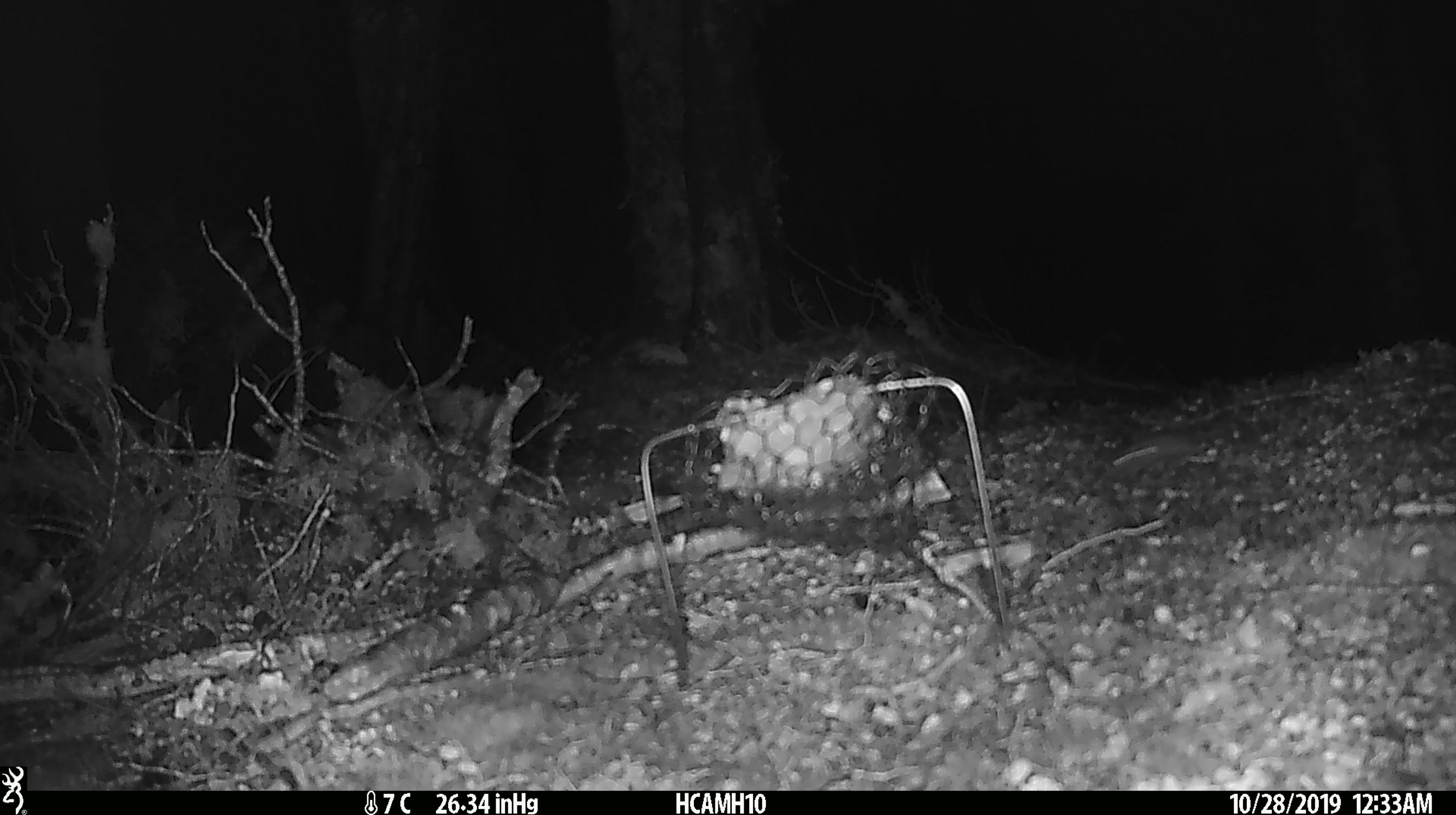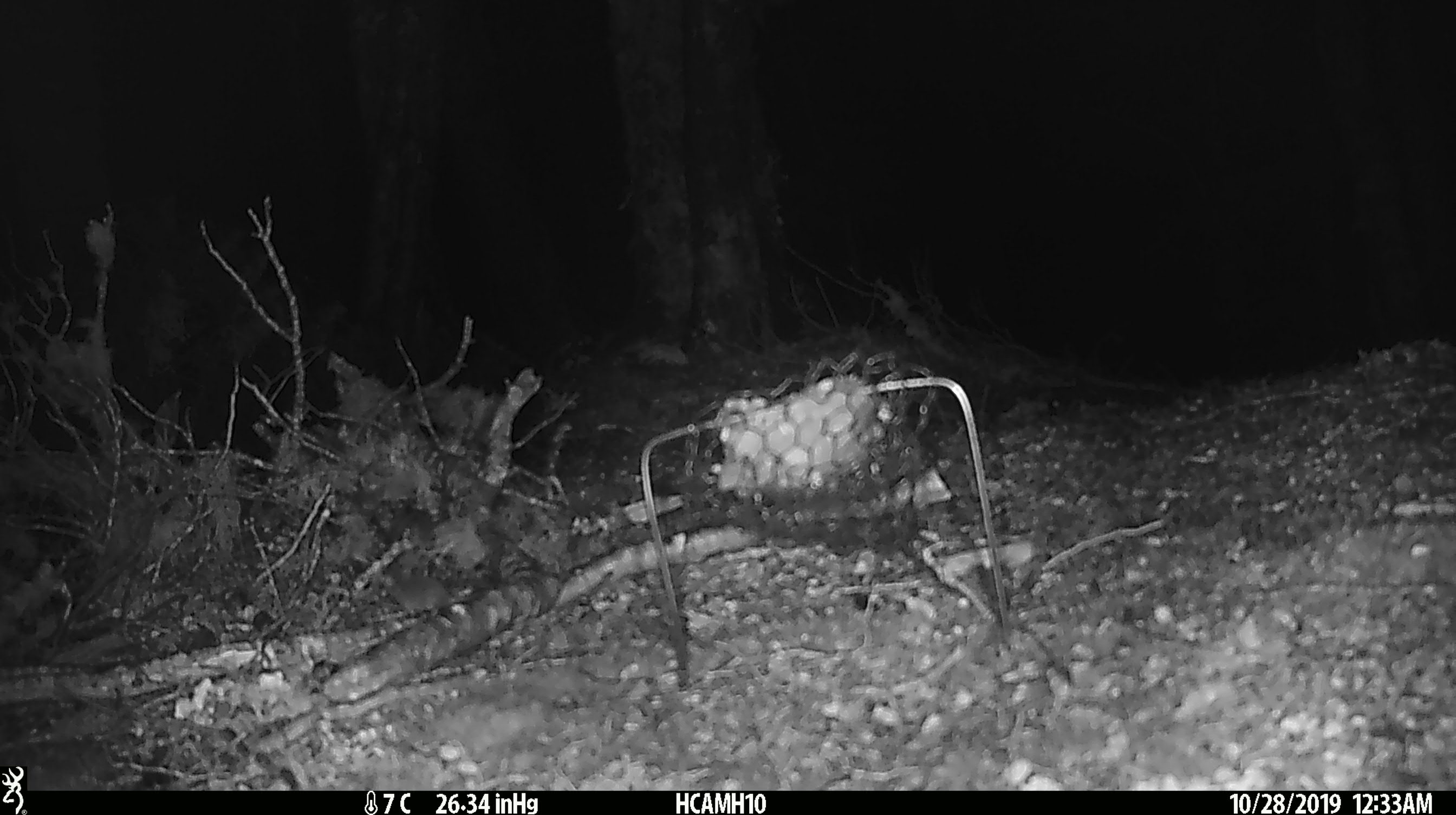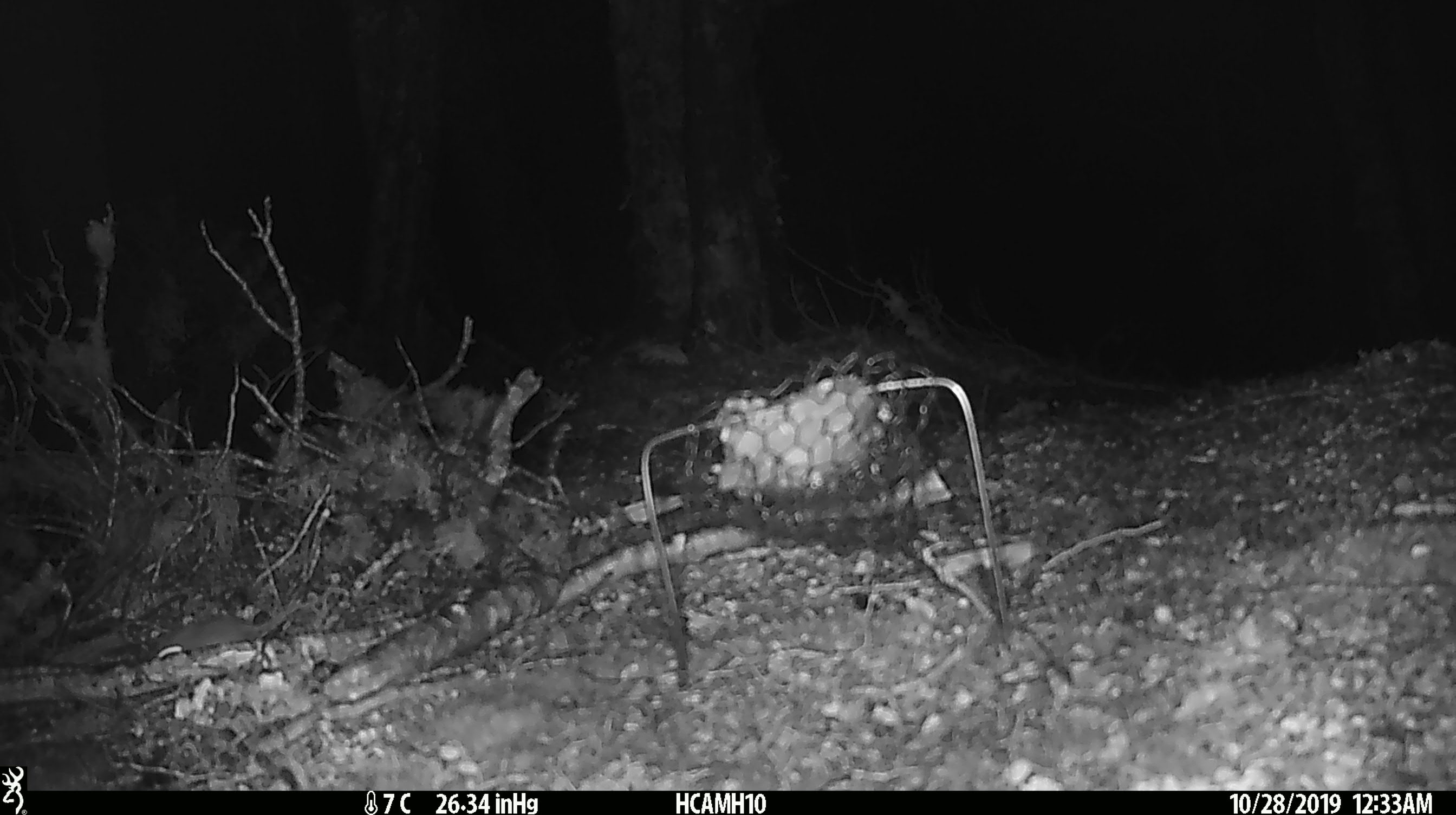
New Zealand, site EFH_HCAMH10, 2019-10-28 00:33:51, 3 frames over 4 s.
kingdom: Animalia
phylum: Chordata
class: Mammalia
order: Rodentia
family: Muridae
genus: Mus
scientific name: Mus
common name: mouse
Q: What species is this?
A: Mouse (Mus).